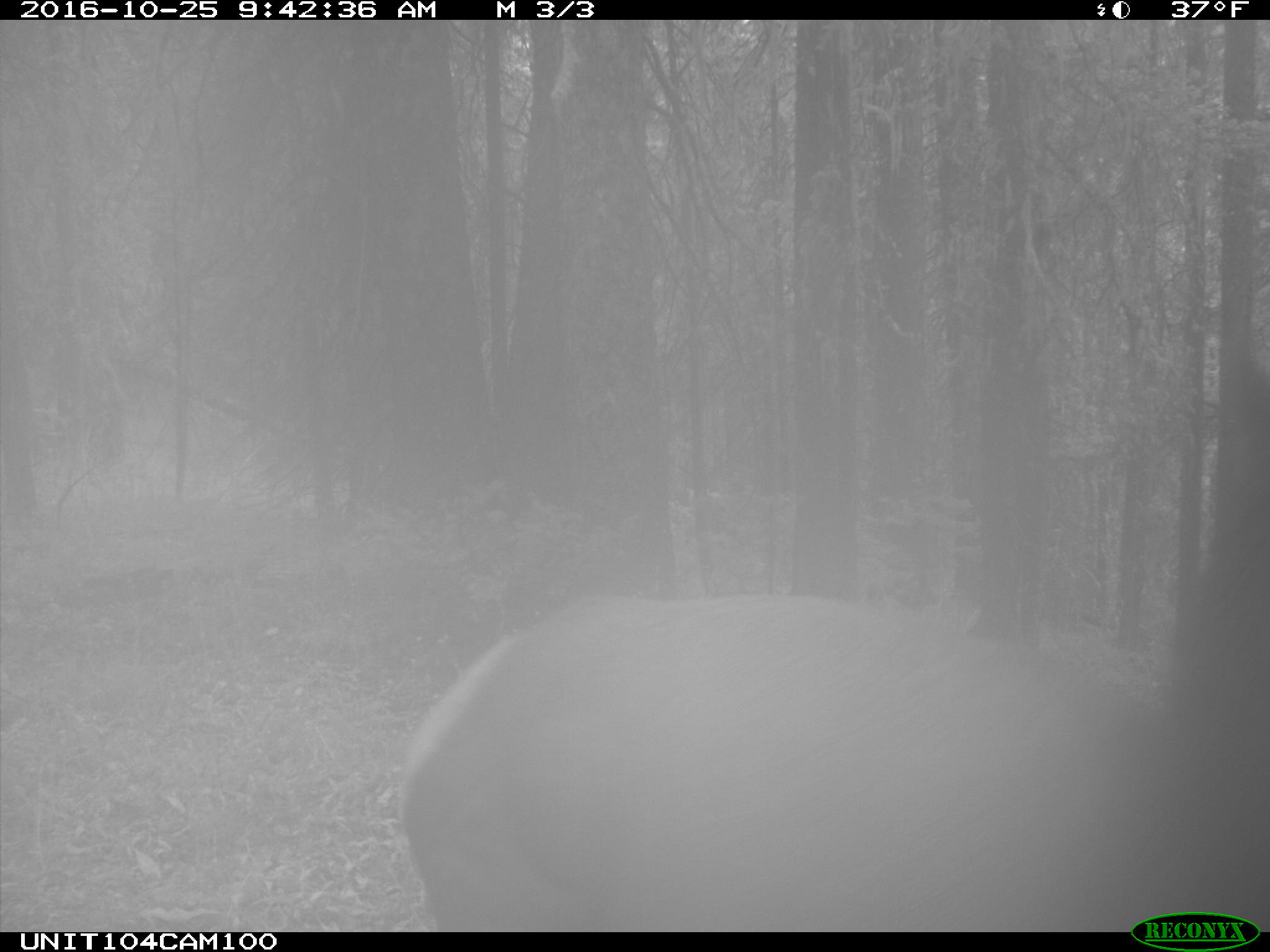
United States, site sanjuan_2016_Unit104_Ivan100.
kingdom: Animalia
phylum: Chordata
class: Mammalia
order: Artiodactyla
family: Cervidae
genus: Cervus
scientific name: Cervus elaphus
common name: red deer